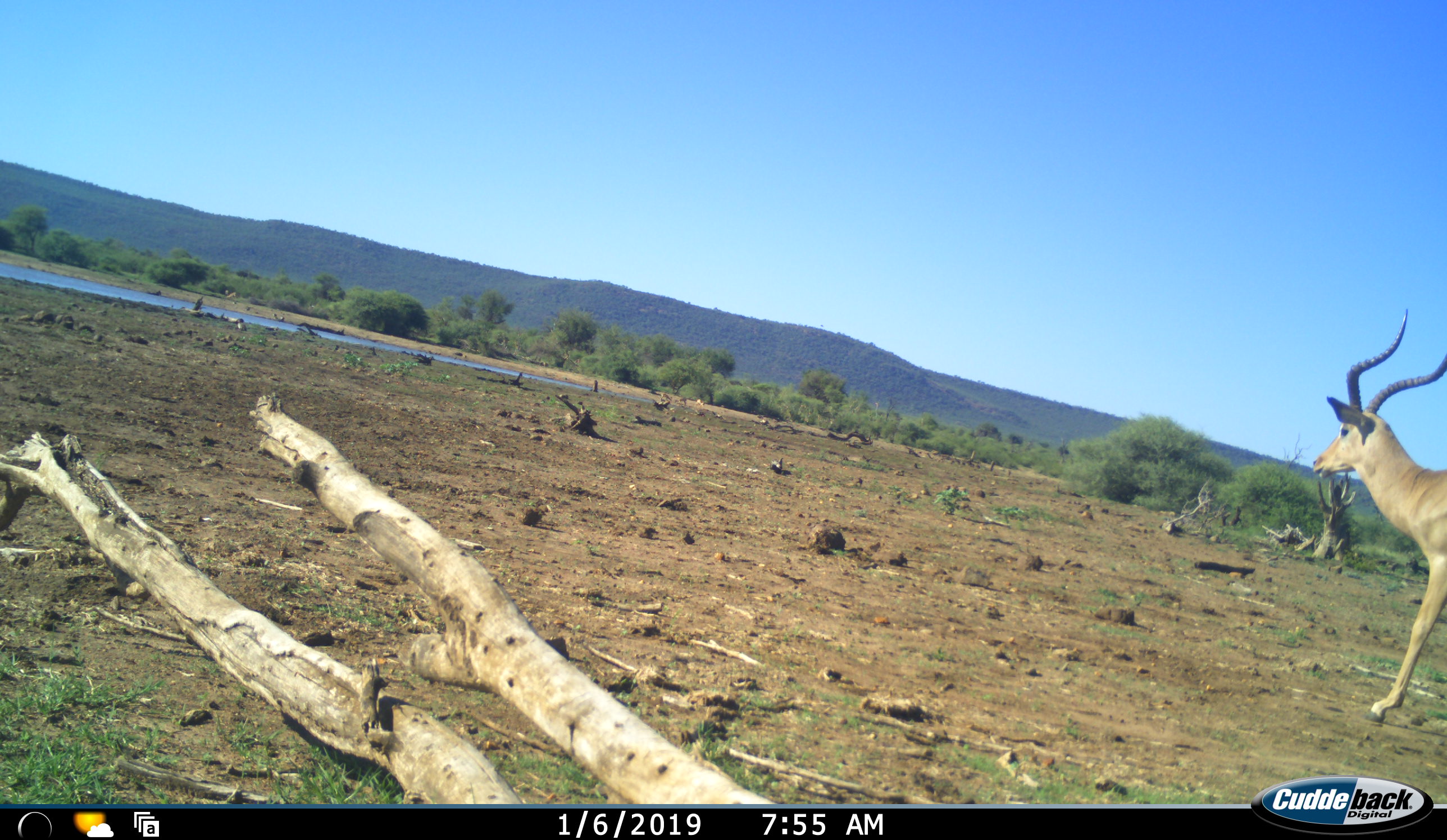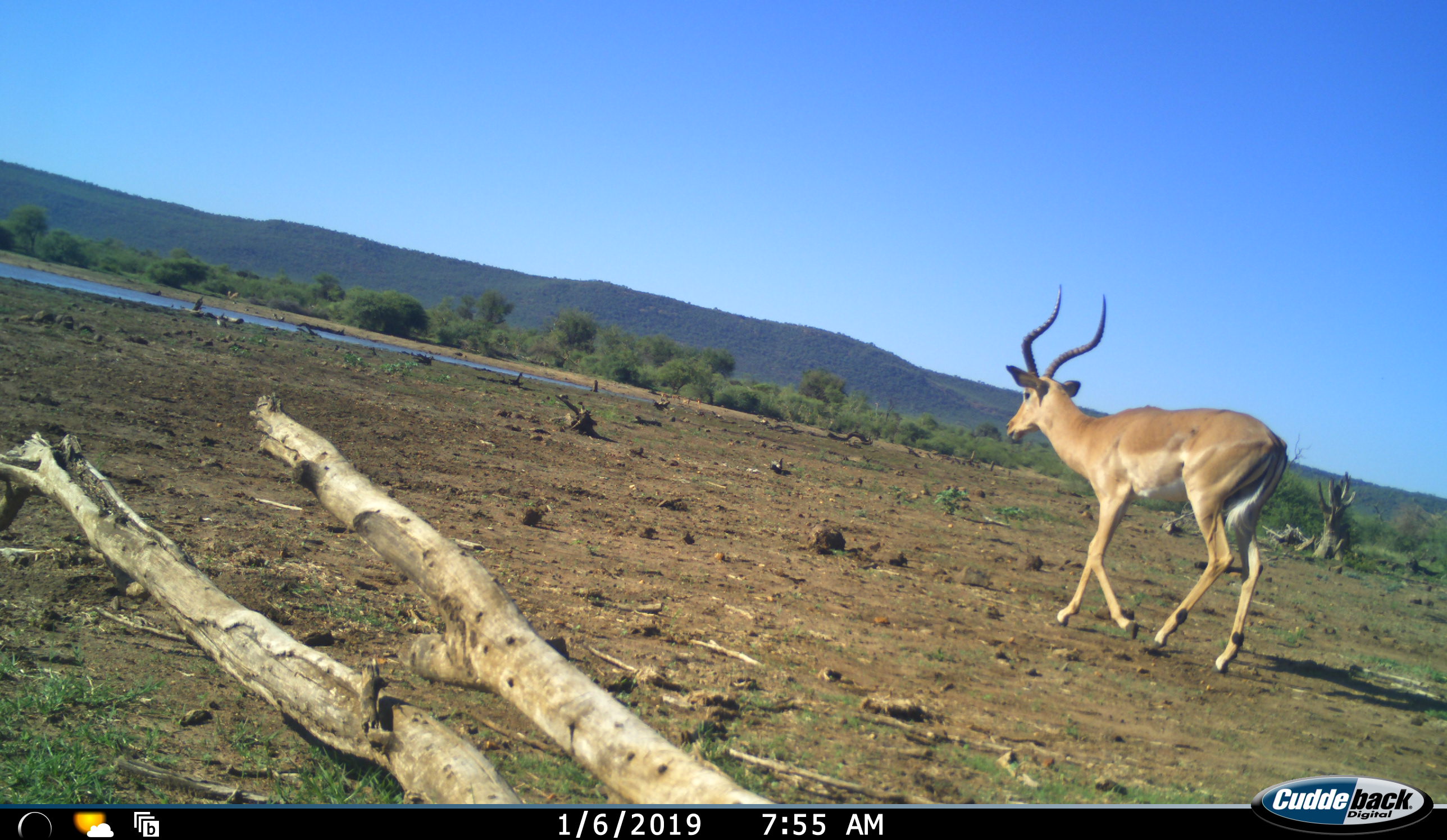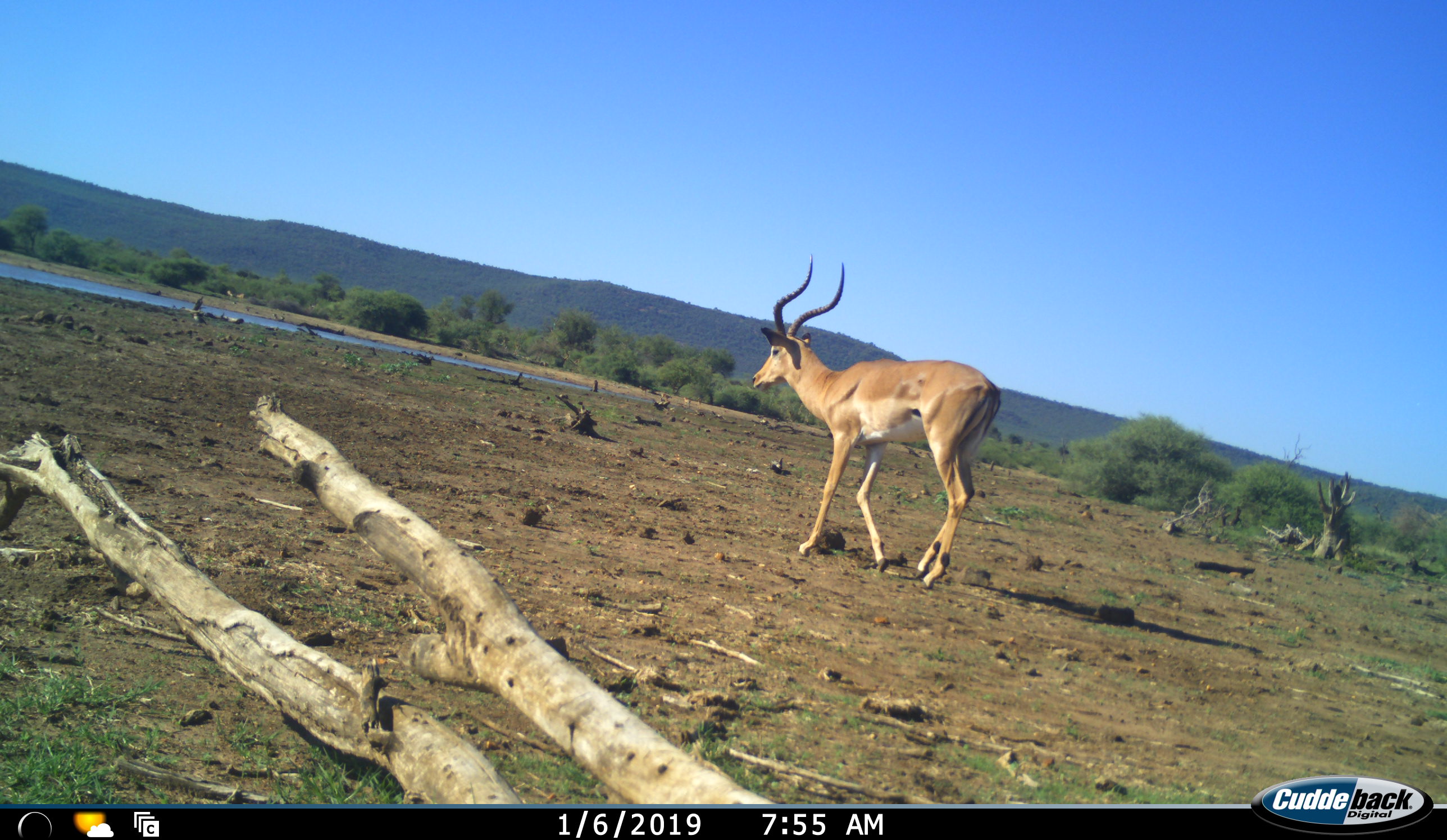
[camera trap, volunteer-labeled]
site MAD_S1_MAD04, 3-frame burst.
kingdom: Animalia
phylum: Chordata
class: Mammalia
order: Artiodactyla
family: Bovidae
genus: Aepyceros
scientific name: Aepyceros melampus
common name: impala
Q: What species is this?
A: Impala (Aepyceros melampus).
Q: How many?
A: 1.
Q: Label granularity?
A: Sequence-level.